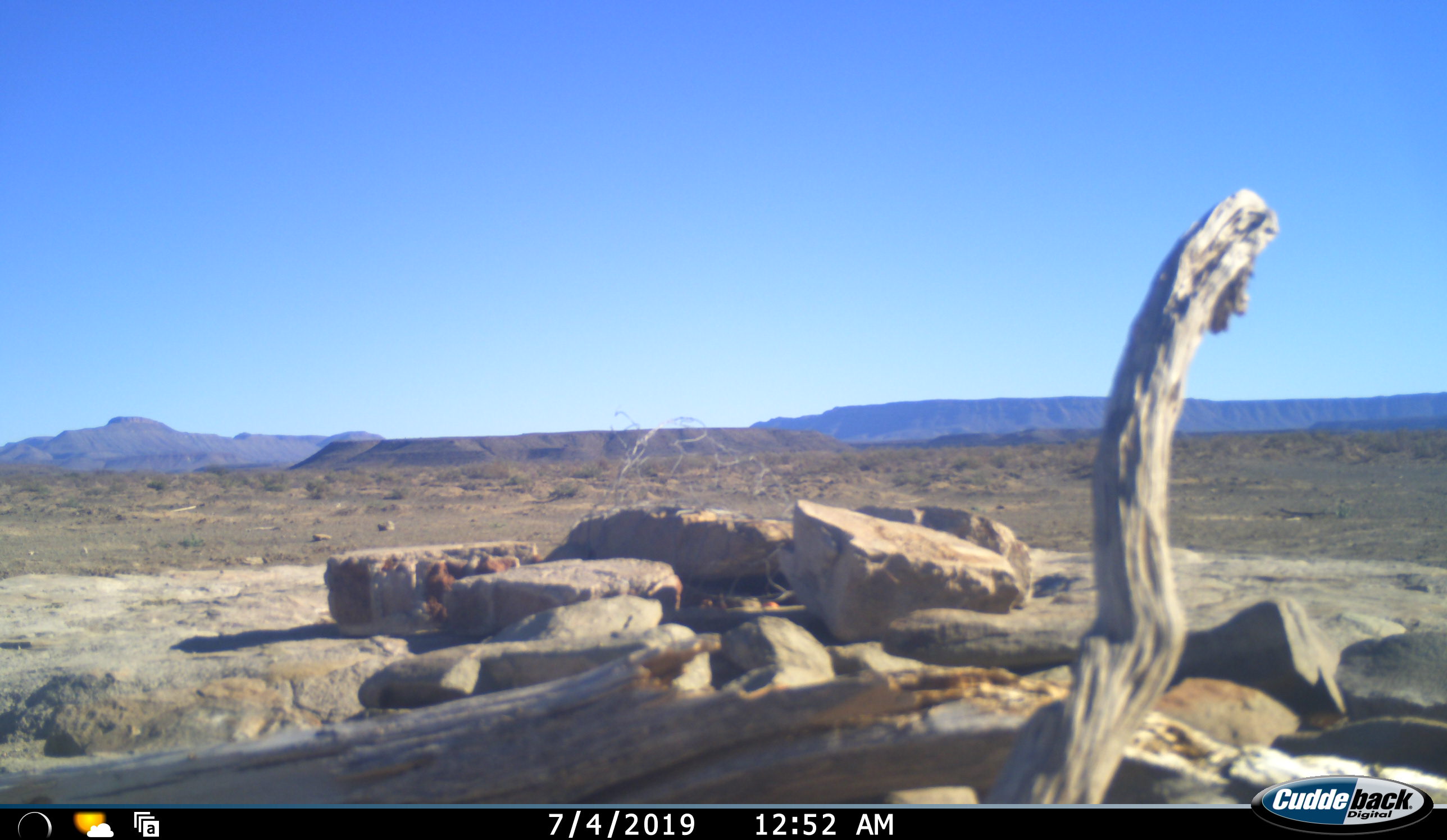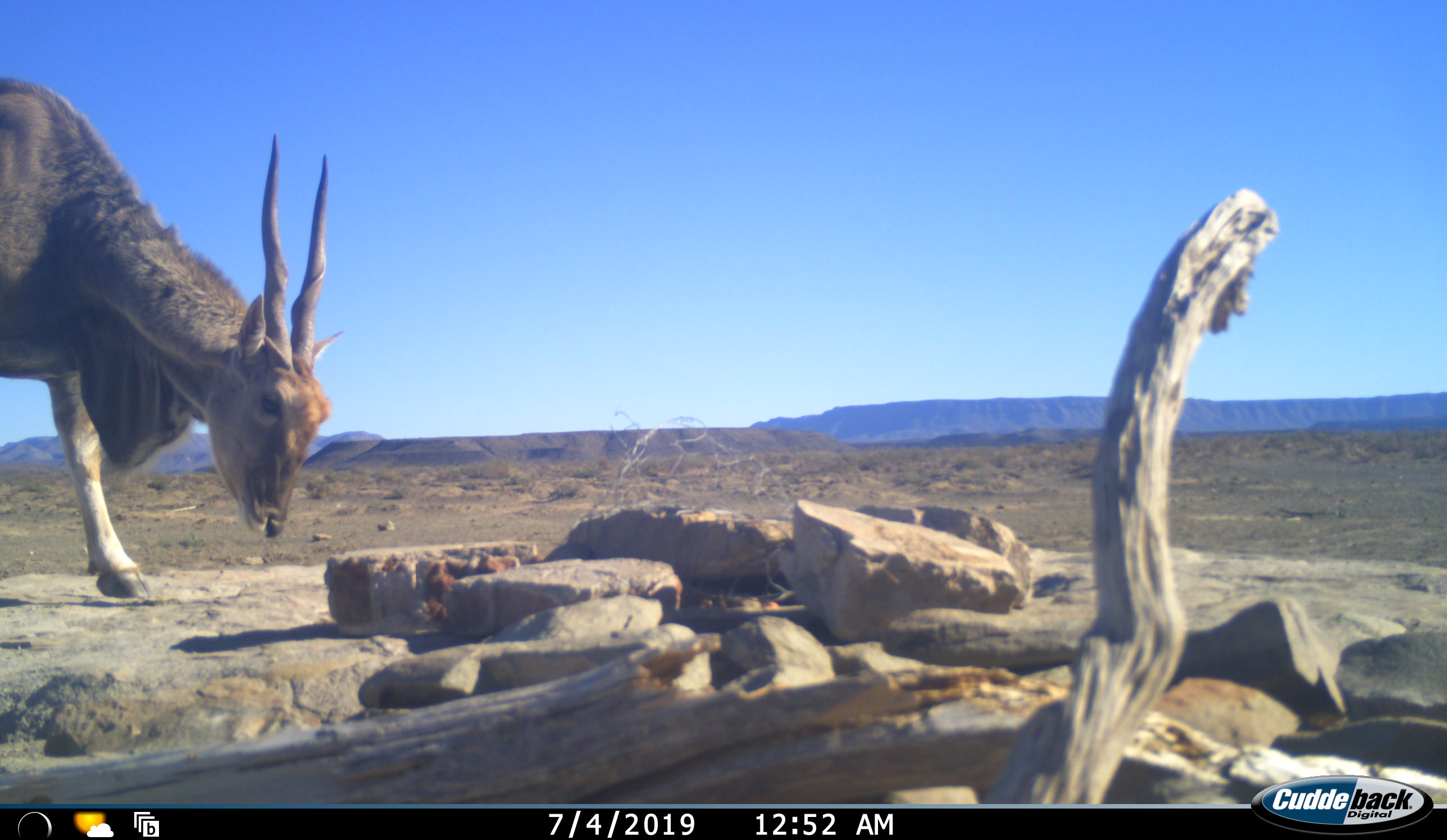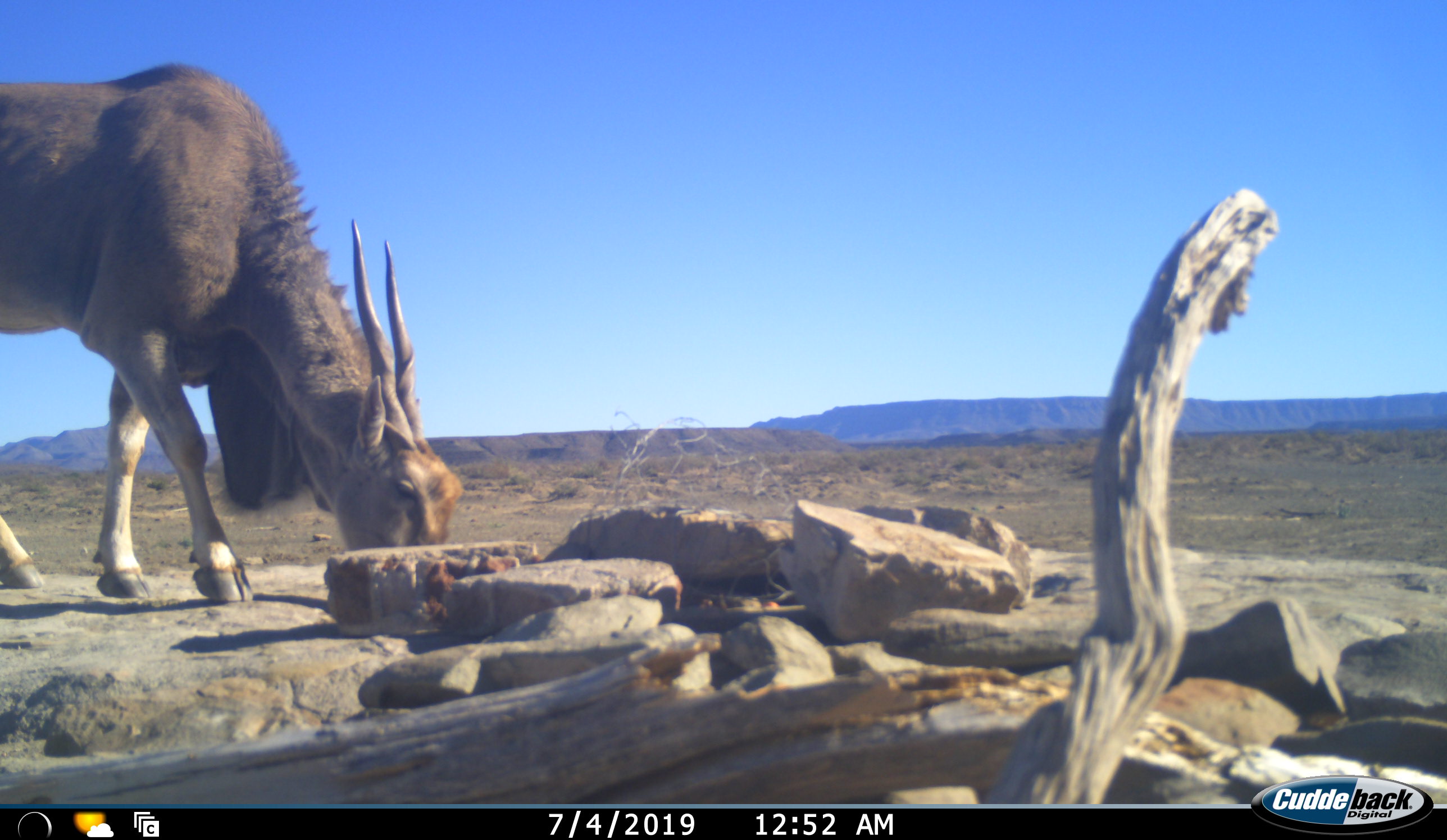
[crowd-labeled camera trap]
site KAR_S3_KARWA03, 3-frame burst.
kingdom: Animalia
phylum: Chordata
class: Mammalia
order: Artiodactyla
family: Bovidae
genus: Tragelaphus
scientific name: Tragelaphus oryx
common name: eland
Eland (Tragelaphus oryx), count 1. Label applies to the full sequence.